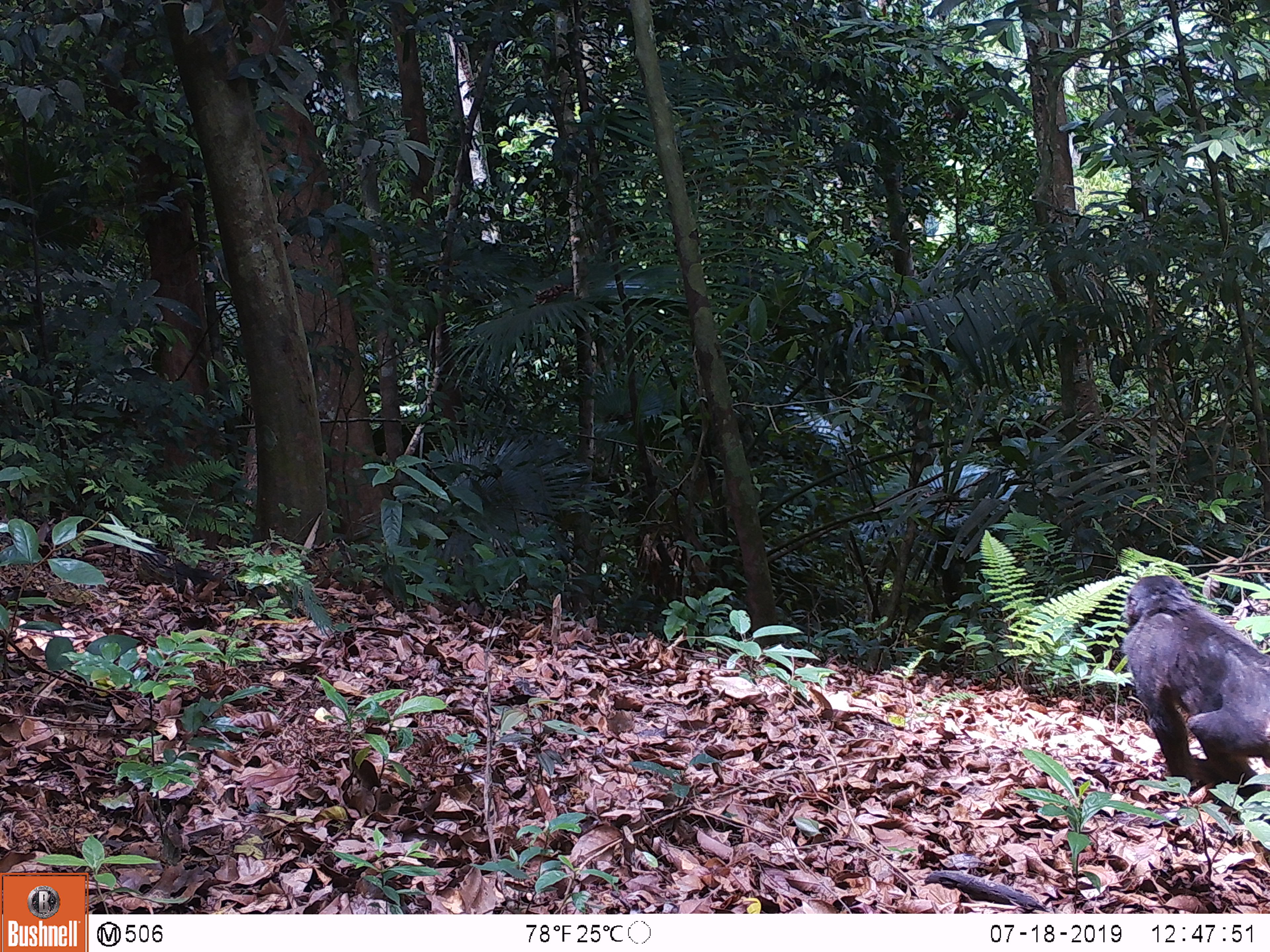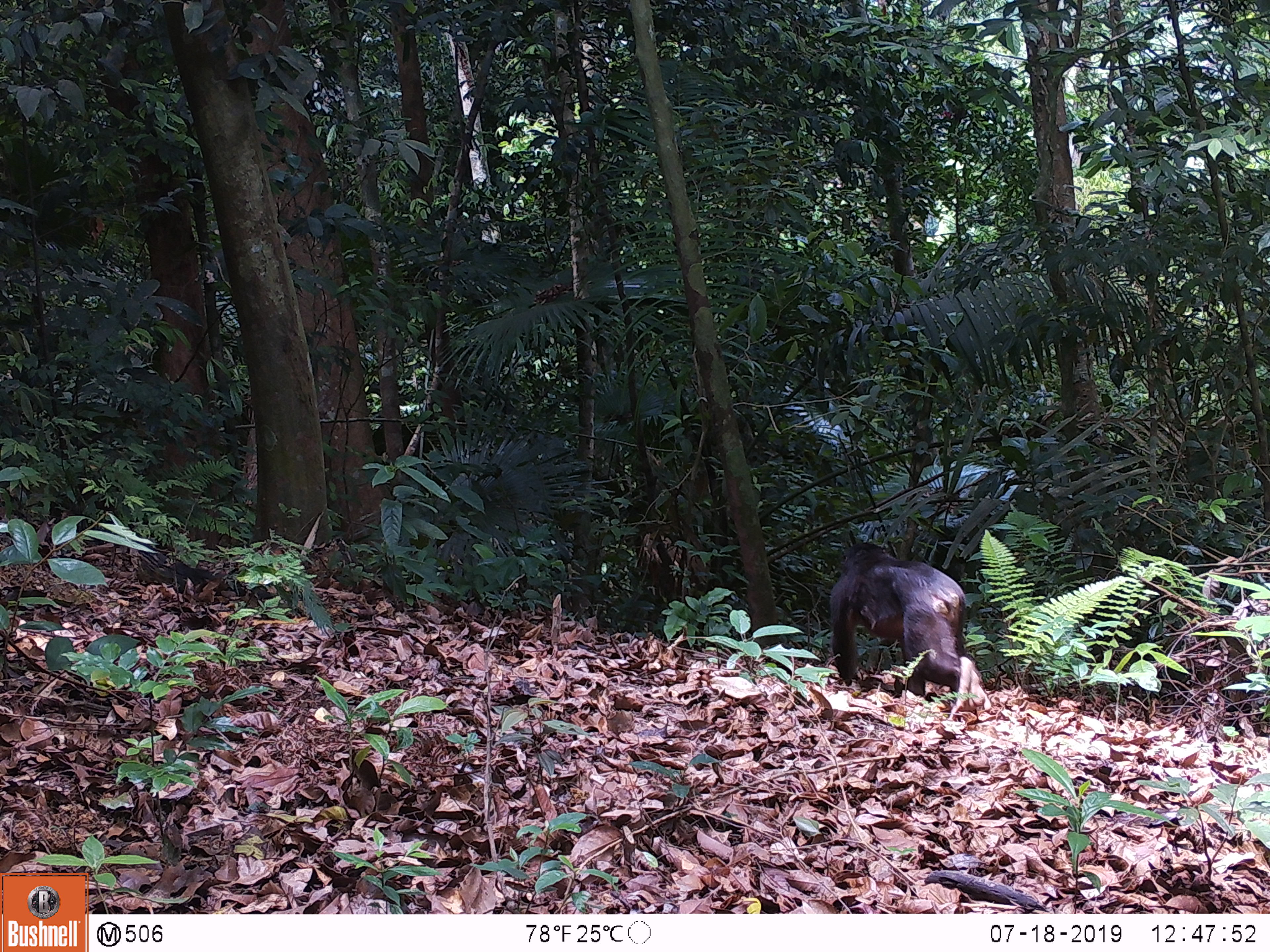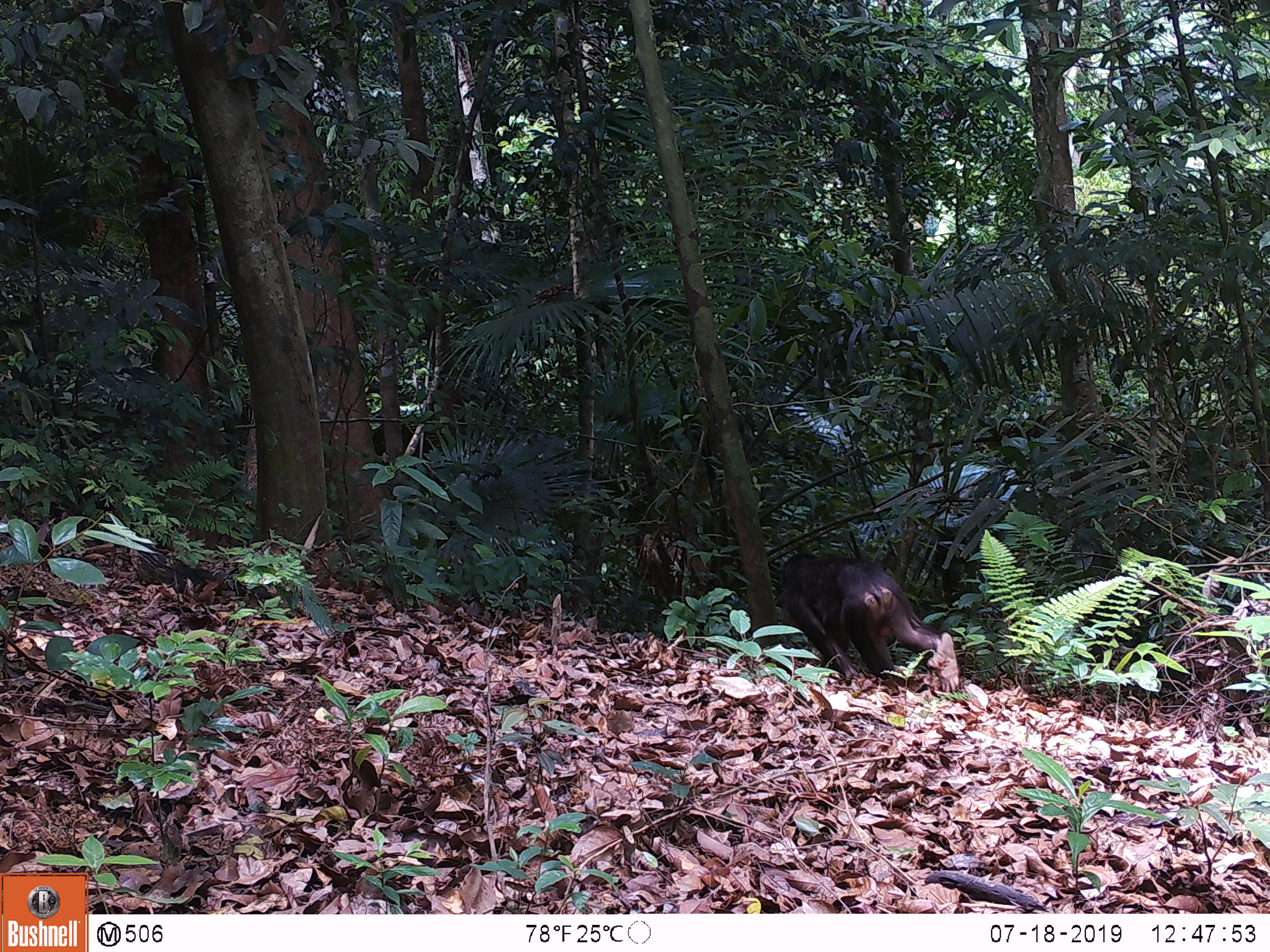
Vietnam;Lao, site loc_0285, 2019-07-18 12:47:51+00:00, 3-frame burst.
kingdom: Animalia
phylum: Chordata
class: Mammalia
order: Primates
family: Cercopithecidae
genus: Macaca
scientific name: Macaca arctoides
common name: stump-tailed macaque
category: stump tailed macaque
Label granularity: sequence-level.